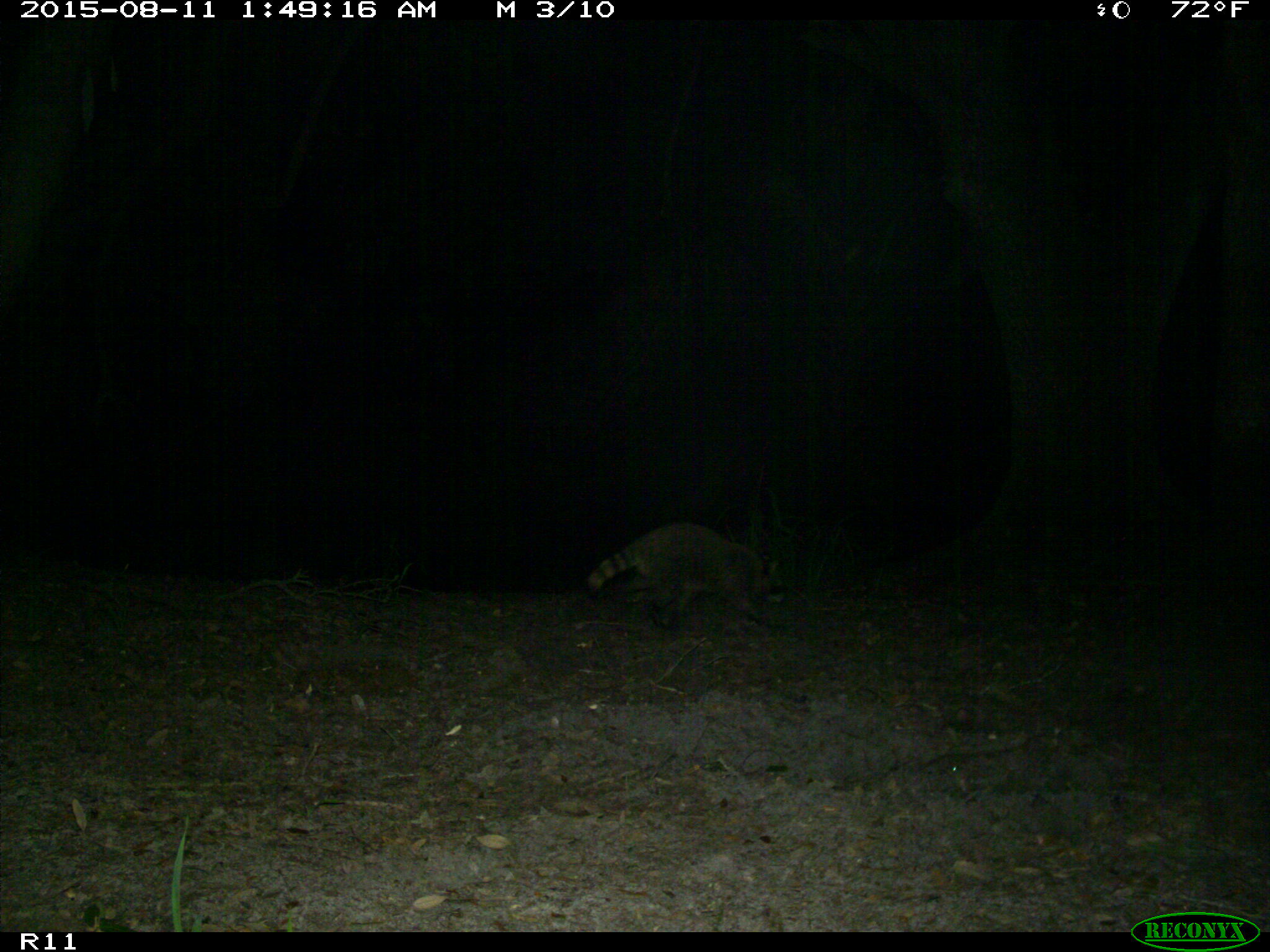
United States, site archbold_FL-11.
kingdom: Animalia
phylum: Chordata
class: Mammalia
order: Carnivora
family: Procyonidae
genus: Procyon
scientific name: Procyon lotor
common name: common raccoon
Procyon lotor (common raccoon).